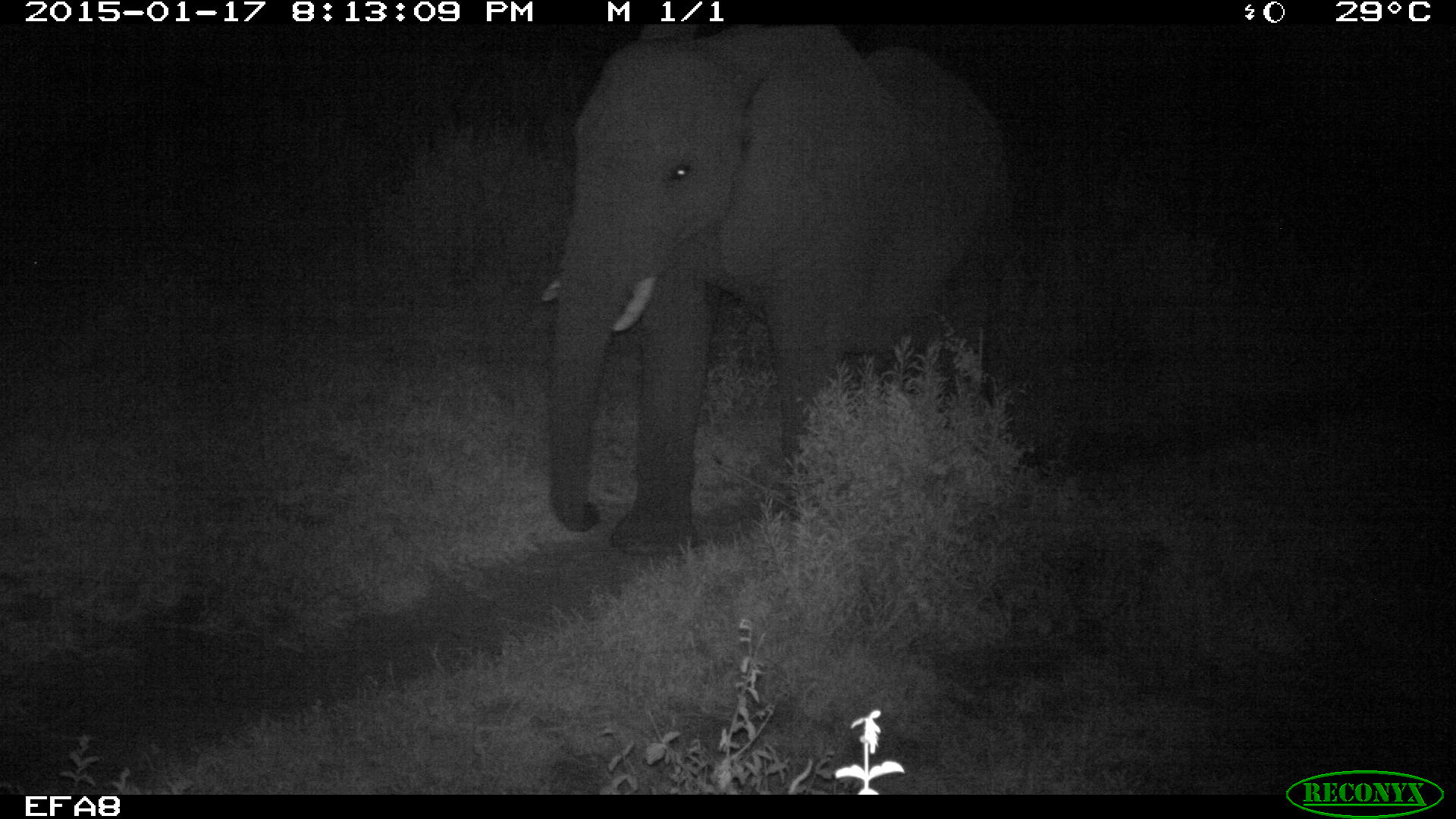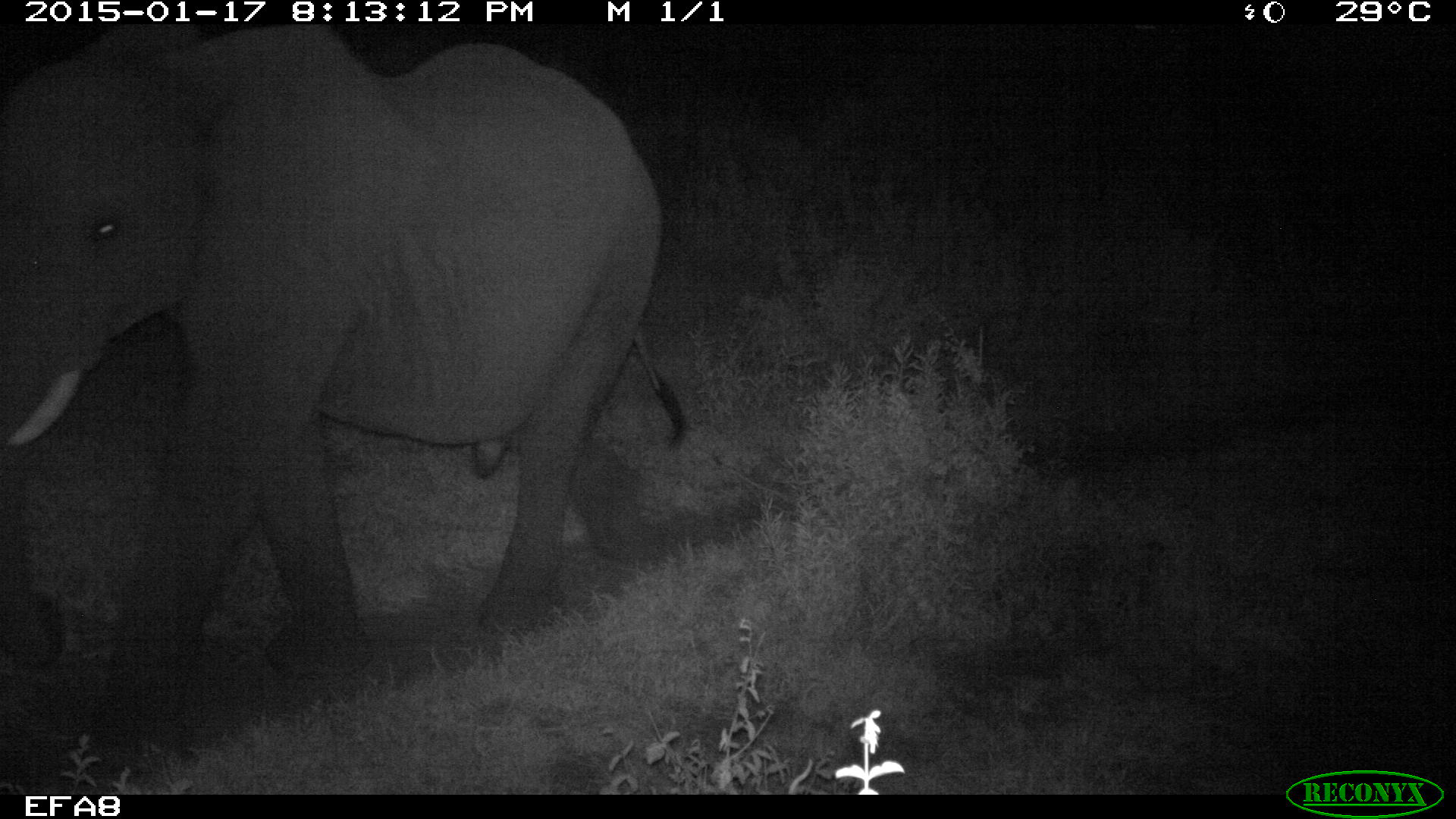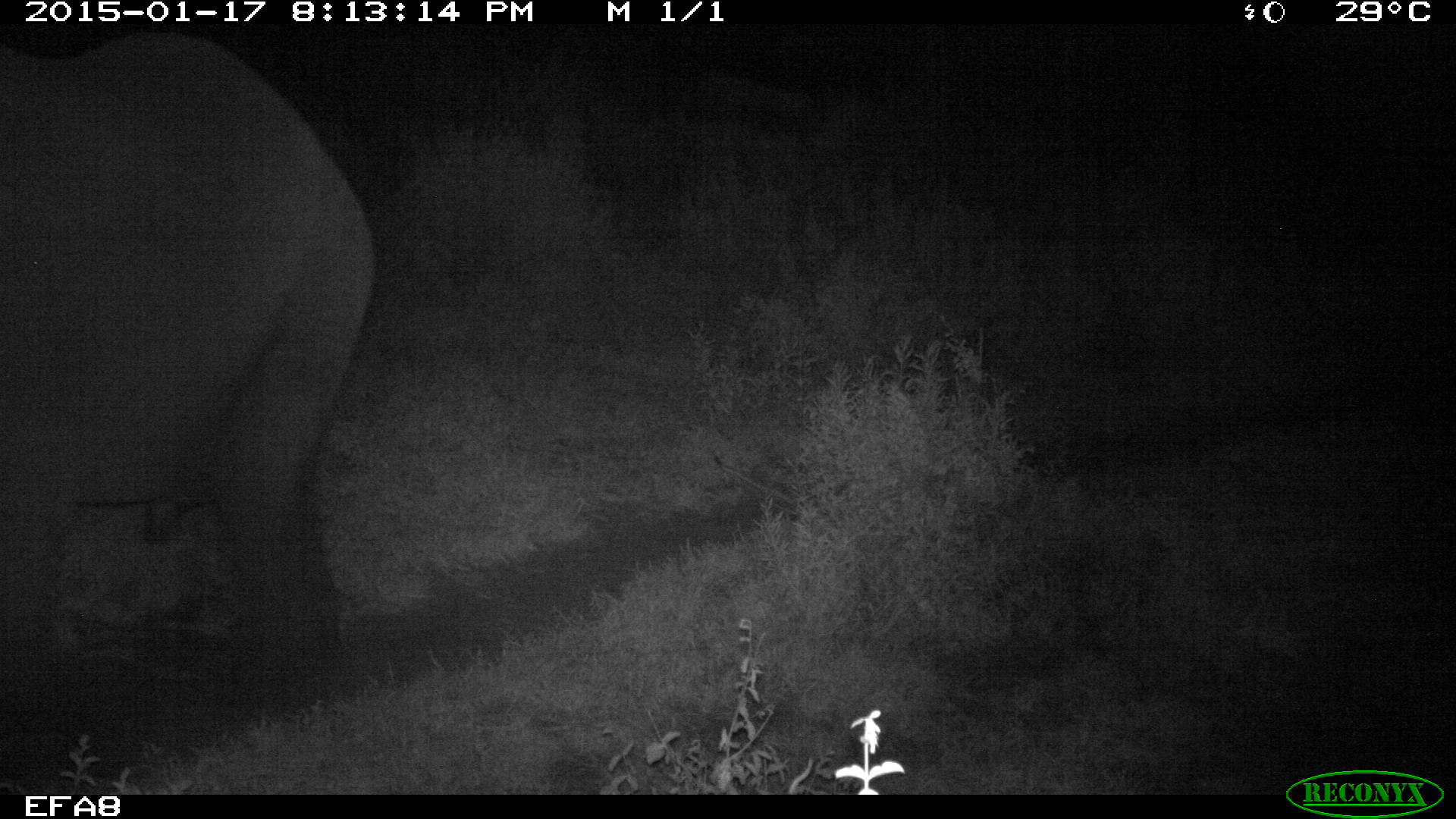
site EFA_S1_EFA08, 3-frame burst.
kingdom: Animalia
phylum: Chordata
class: Mammalia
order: Proboscidea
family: Elephantidae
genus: Loxodonta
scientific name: Loxodonta africana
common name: african bush elephant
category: elephant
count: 1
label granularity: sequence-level